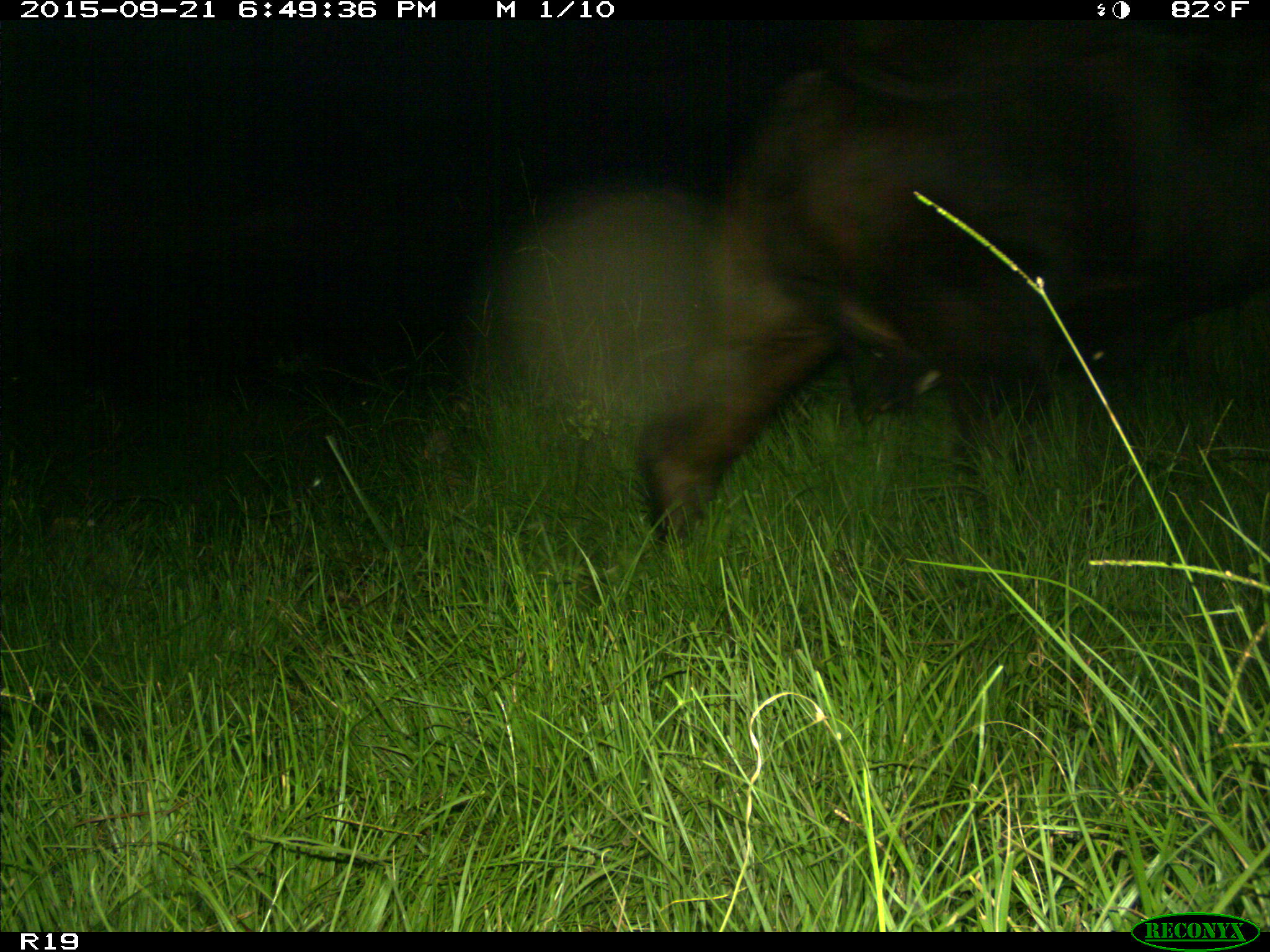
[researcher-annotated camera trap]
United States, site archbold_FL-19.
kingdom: Animalia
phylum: Chordata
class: Mammalia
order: Artiodactyla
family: Bovidae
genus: Bos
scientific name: Bos taurus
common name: domestic cow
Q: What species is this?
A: Bos taurus (domestic cow).